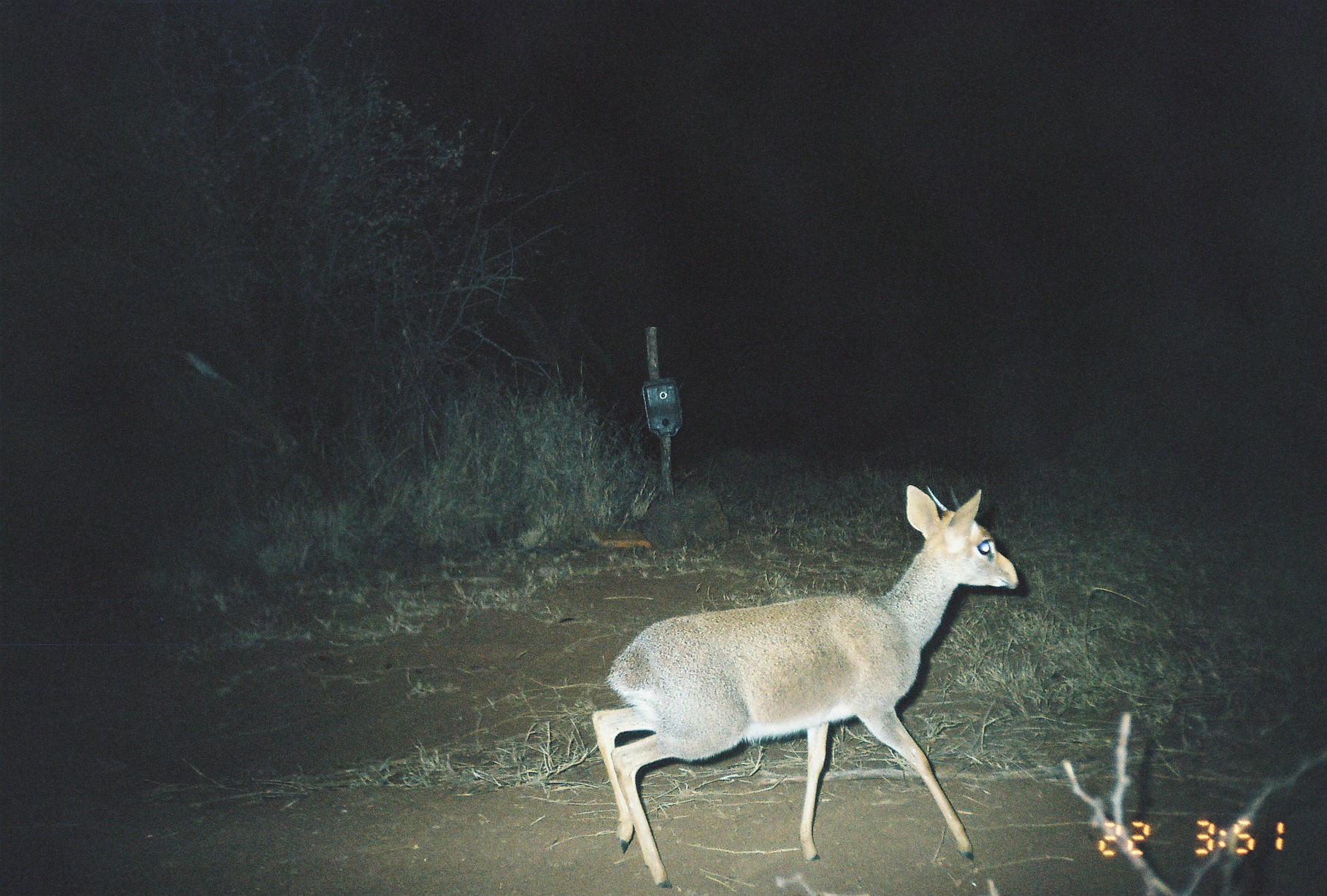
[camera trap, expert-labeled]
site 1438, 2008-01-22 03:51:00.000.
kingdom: Animalia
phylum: Chordata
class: Mammalia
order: Artiodactyla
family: Bovidae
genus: Madoqua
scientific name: Madoqua guentheri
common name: günther's dik-dik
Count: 1.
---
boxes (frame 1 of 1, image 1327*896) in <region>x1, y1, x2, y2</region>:
madoqua guentheri: <region>586, 482, 1019, 888</region>